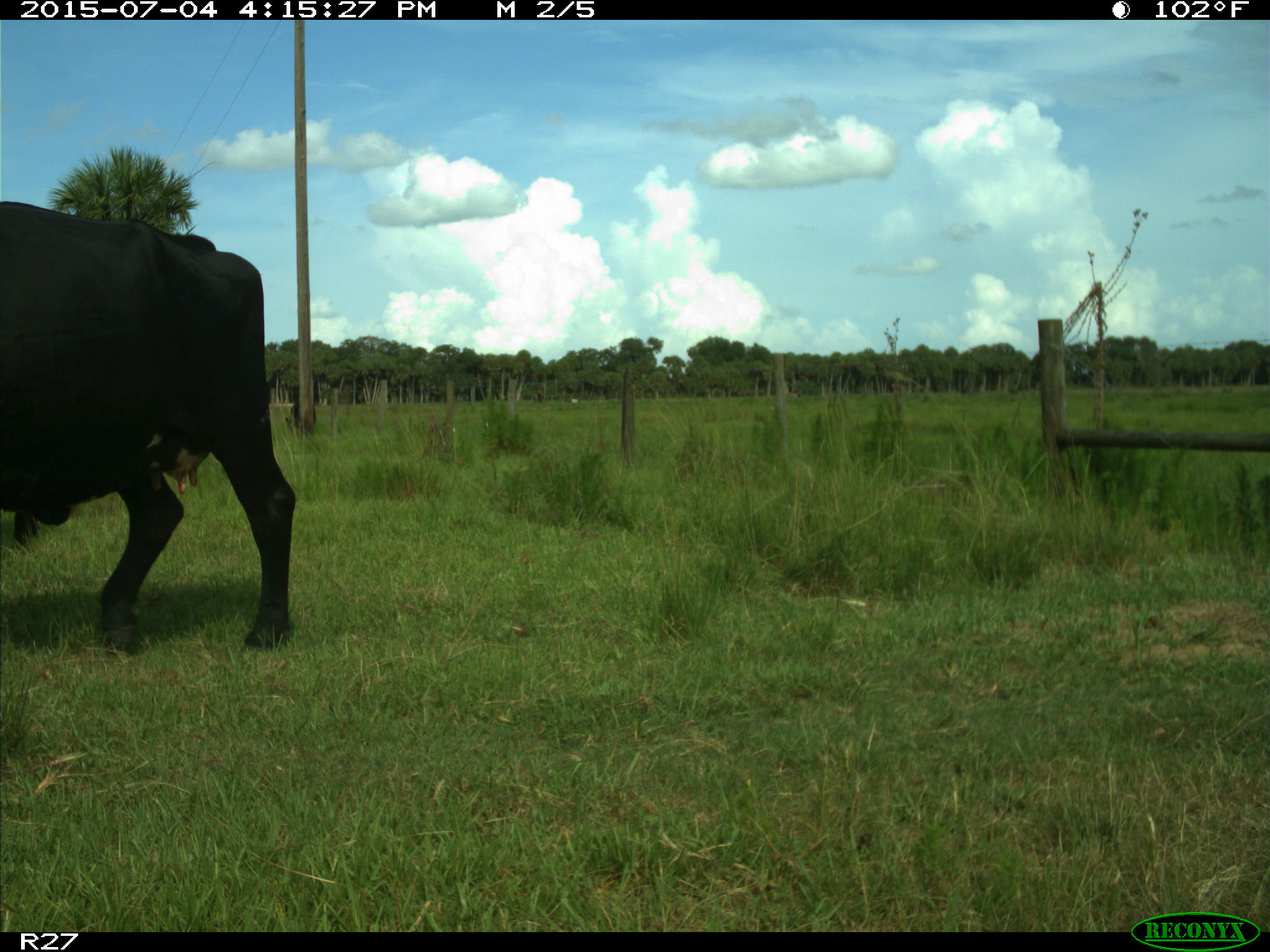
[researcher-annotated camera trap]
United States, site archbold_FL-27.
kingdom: Animalia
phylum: Chordata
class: Mammalia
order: Artiodactyla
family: Bovidae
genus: Bos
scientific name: Bos taurus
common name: domestic cow